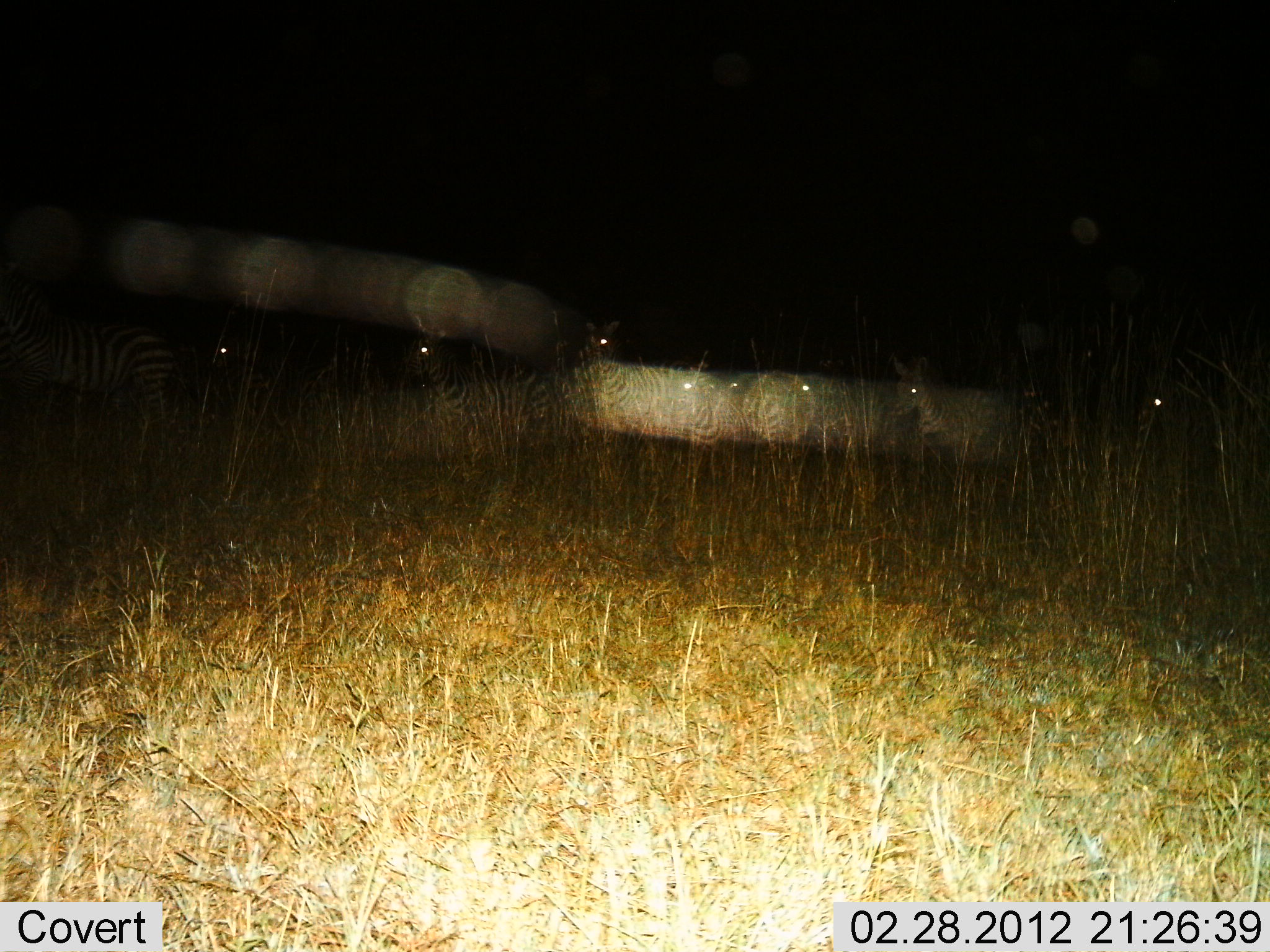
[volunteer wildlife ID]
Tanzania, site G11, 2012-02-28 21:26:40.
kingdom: Animalia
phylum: Chordata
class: Mammalia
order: Perissodactyla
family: Equidae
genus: Equus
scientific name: Equus quagga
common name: plains zebra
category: zebra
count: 7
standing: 75%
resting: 8%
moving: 25%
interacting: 0%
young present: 17%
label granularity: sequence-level